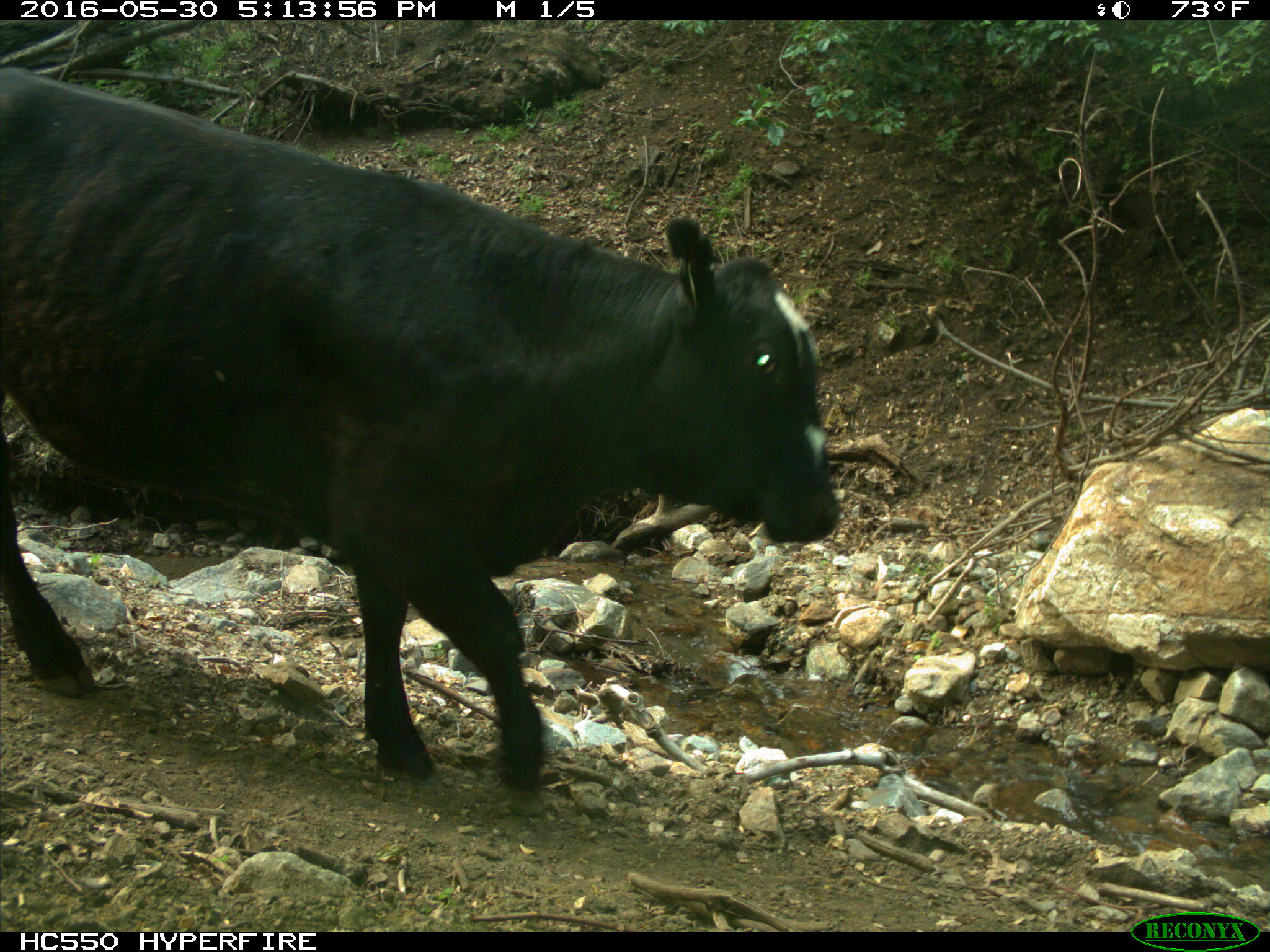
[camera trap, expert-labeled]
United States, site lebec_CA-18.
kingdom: Animalia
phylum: Chordata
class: Mammalia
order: Artiodactyla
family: Bovidae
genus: Bos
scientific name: Bos taurus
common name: domestic cow